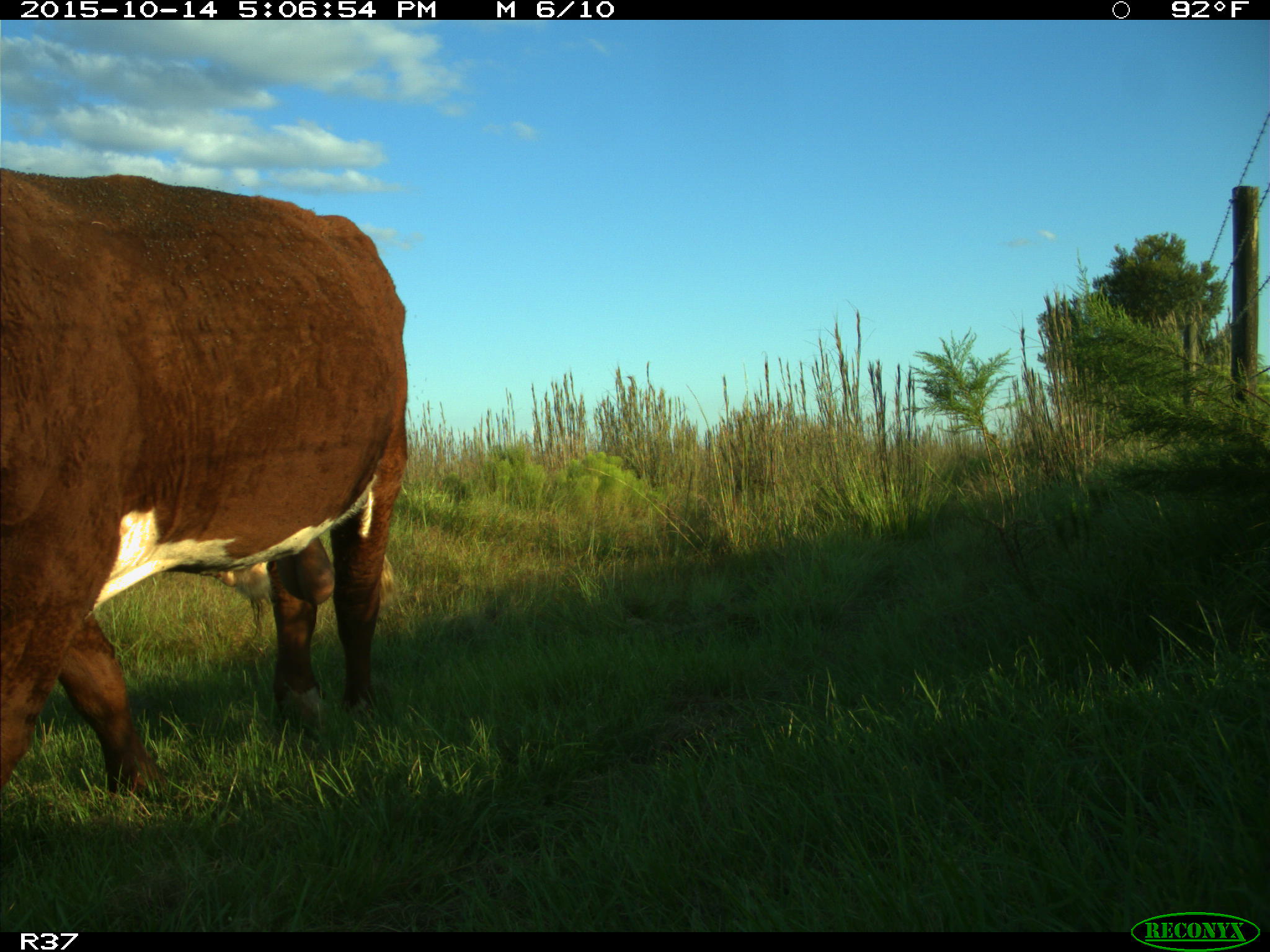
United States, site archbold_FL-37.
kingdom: Animalia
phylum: Chordata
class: Mammalia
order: Artiodactyla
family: Bovidae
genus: Bos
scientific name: Bos taurus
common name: domestic cow